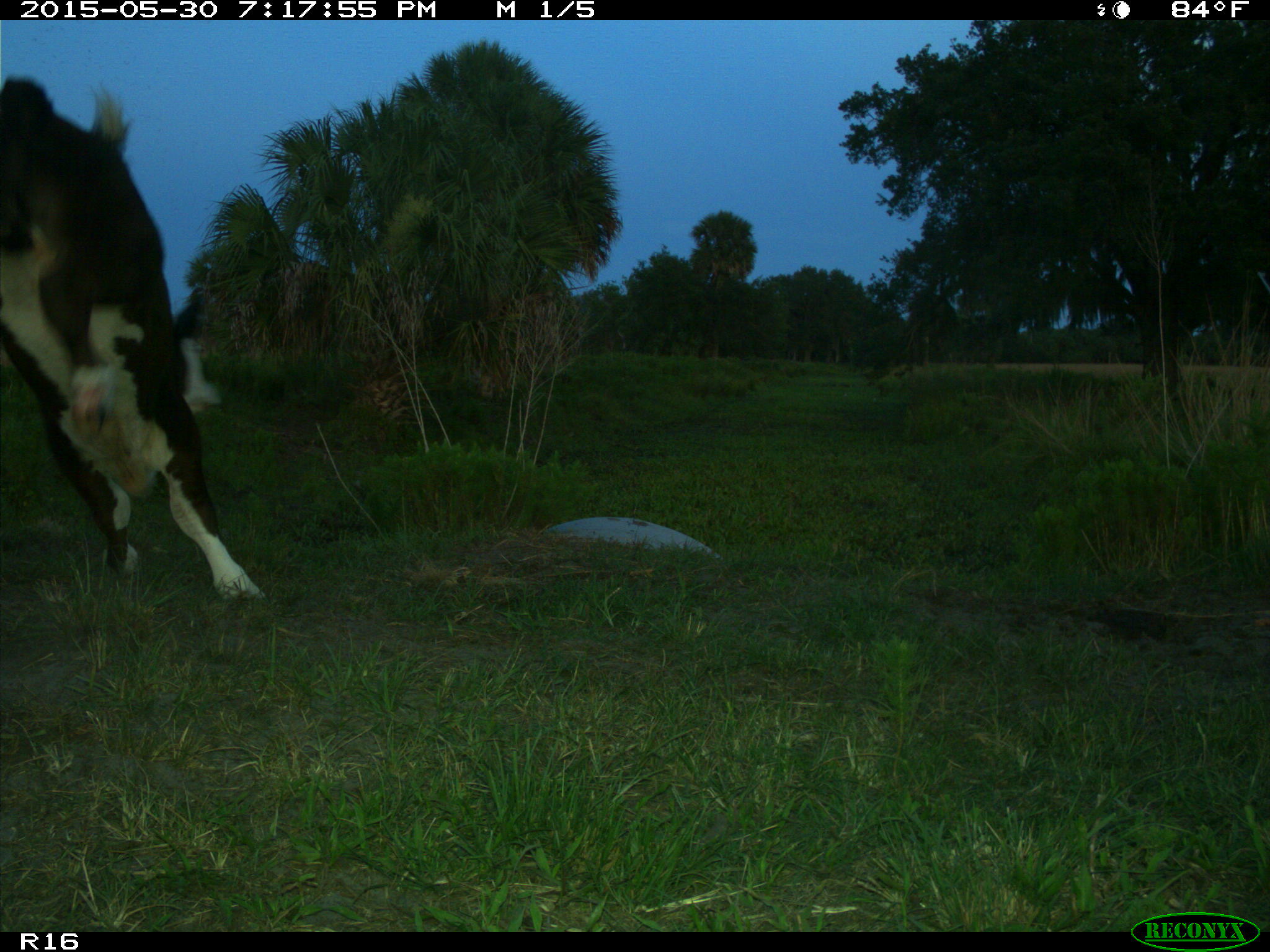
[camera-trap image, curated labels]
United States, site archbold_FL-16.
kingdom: Animalia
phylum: Chordata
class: Mammalia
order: Artiodactyla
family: Bovidae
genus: Bos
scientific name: Bos taurus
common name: domestic cow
Bos taurus (domestic cow).